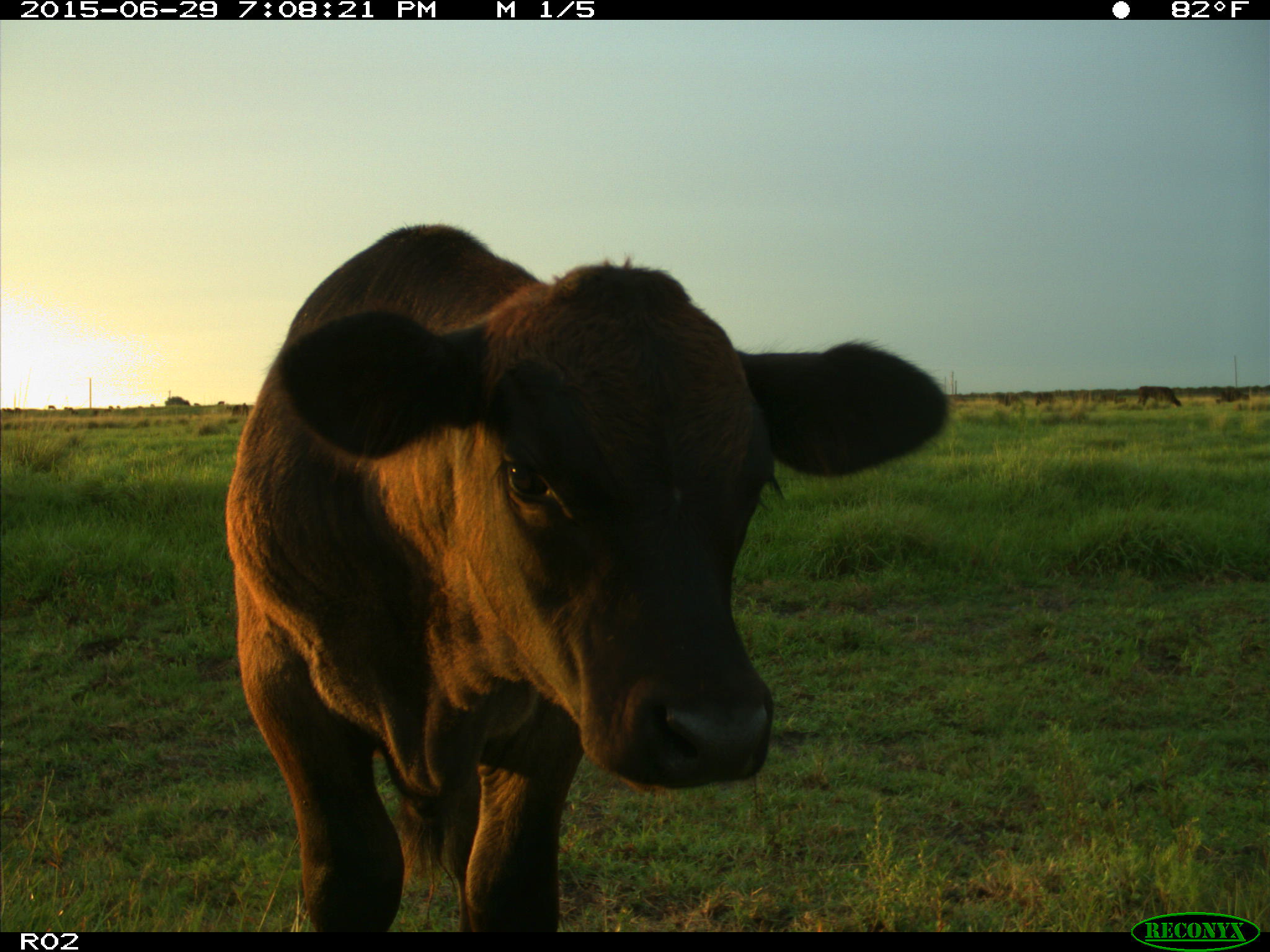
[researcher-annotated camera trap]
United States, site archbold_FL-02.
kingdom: Animalia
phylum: Chordata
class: Mammalia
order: Artiodactyla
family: Bovidae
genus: Bos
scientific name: Bos taurus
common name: domestic cow